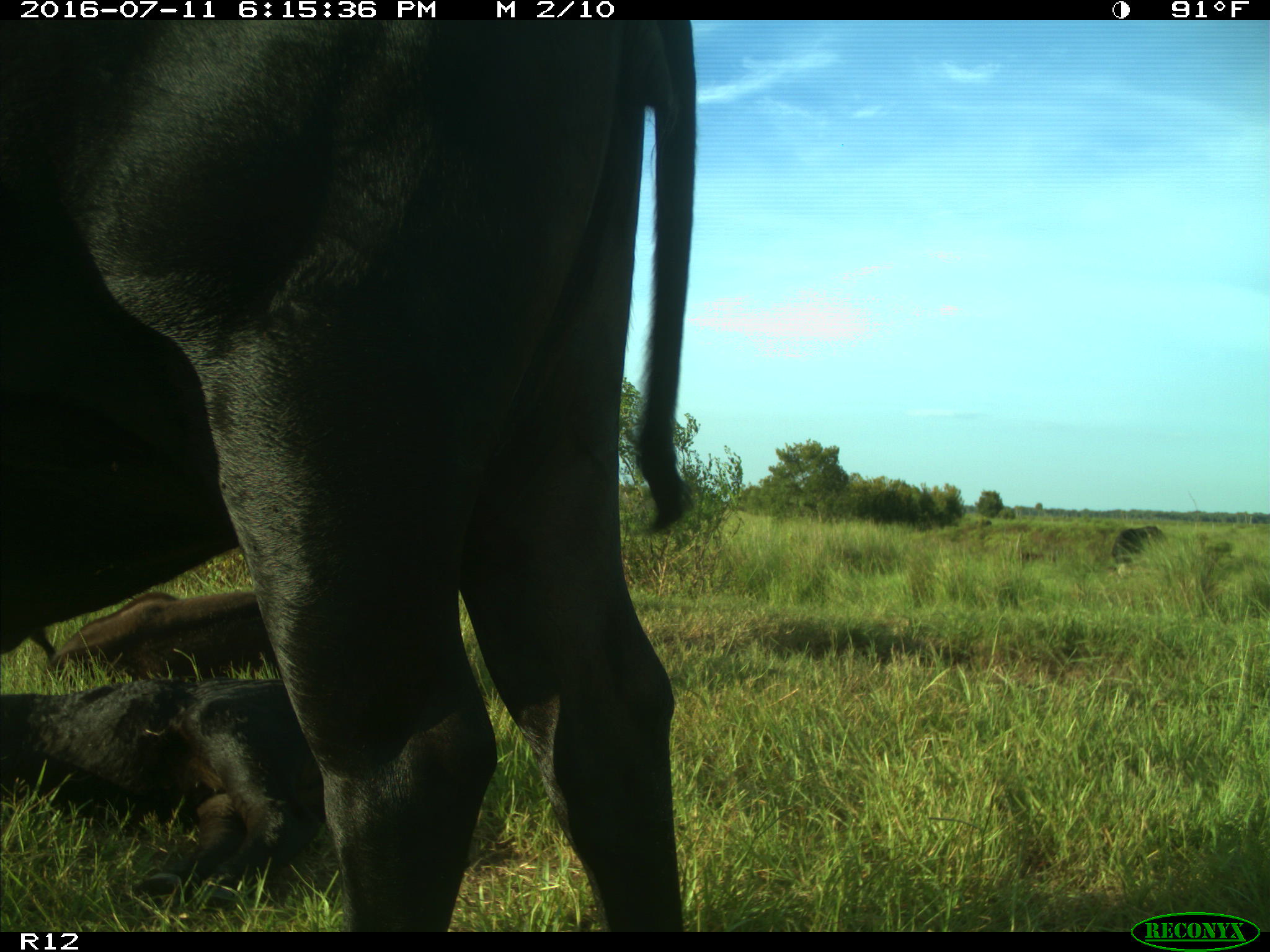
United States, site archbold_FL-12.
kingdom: Animalia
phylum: Chordata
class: Mammalia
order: Artiodactyla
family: Bovidae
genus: Bos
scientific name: Bos taurus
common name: domestic cow